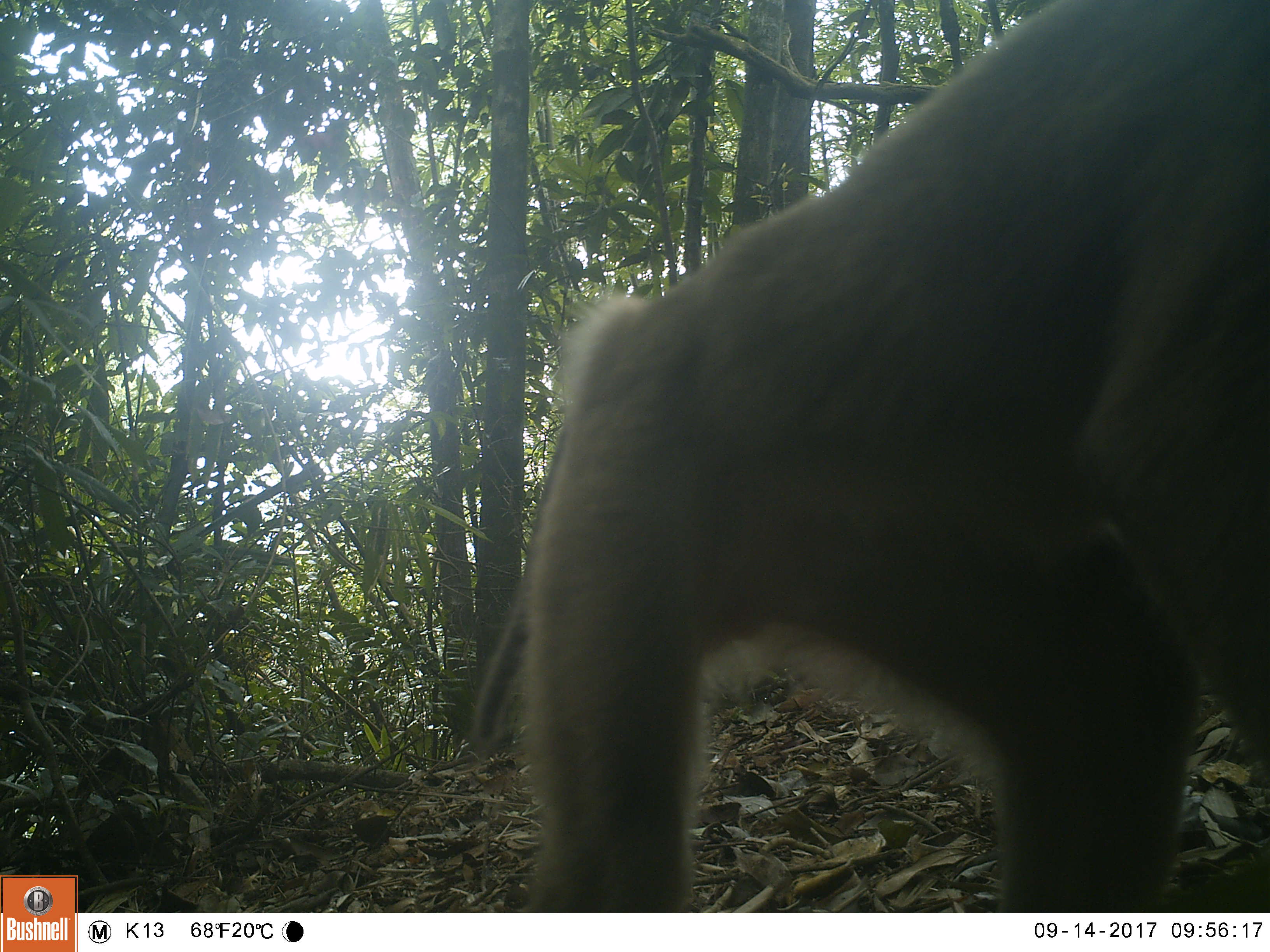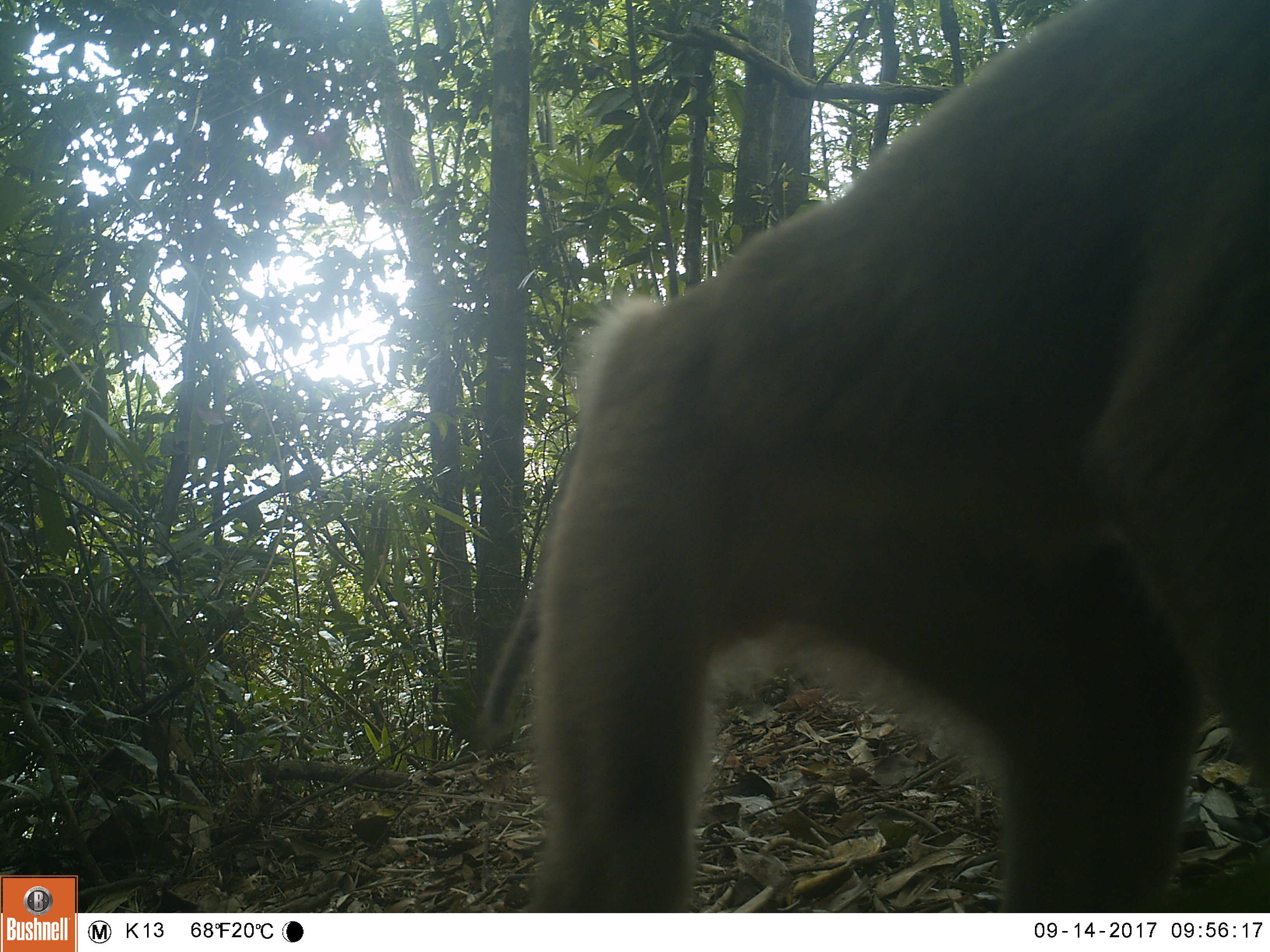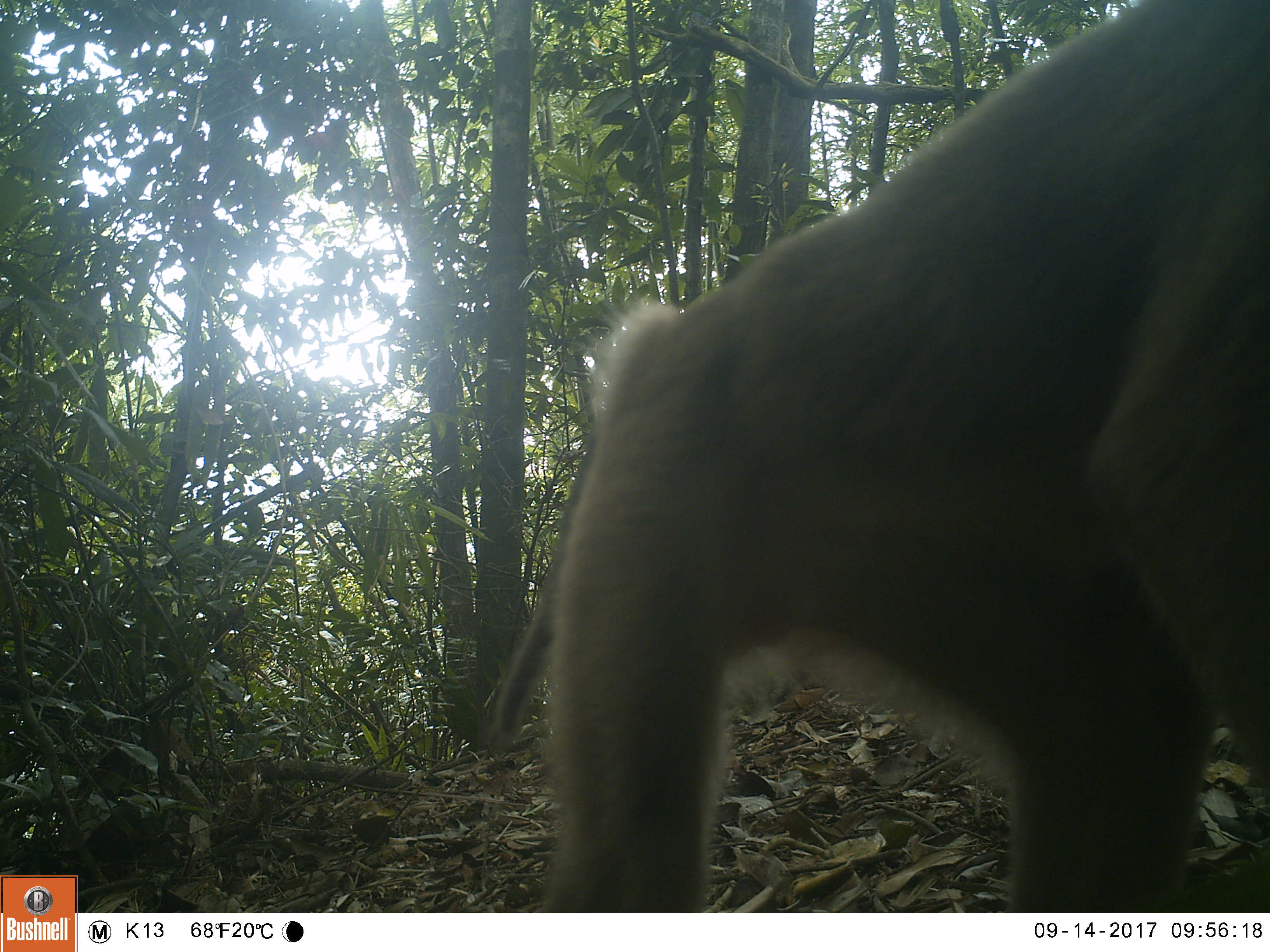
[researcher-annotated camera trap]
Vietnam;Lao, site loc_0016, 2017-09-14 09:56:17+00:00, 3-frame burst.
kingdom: Animalia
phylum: Chordata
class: Mammalia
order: Primates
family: Cercopithecidae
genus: Macaca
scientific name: Macaca nemestrina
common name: pig-tailed macaque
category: pig tailed macaque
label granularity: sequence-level